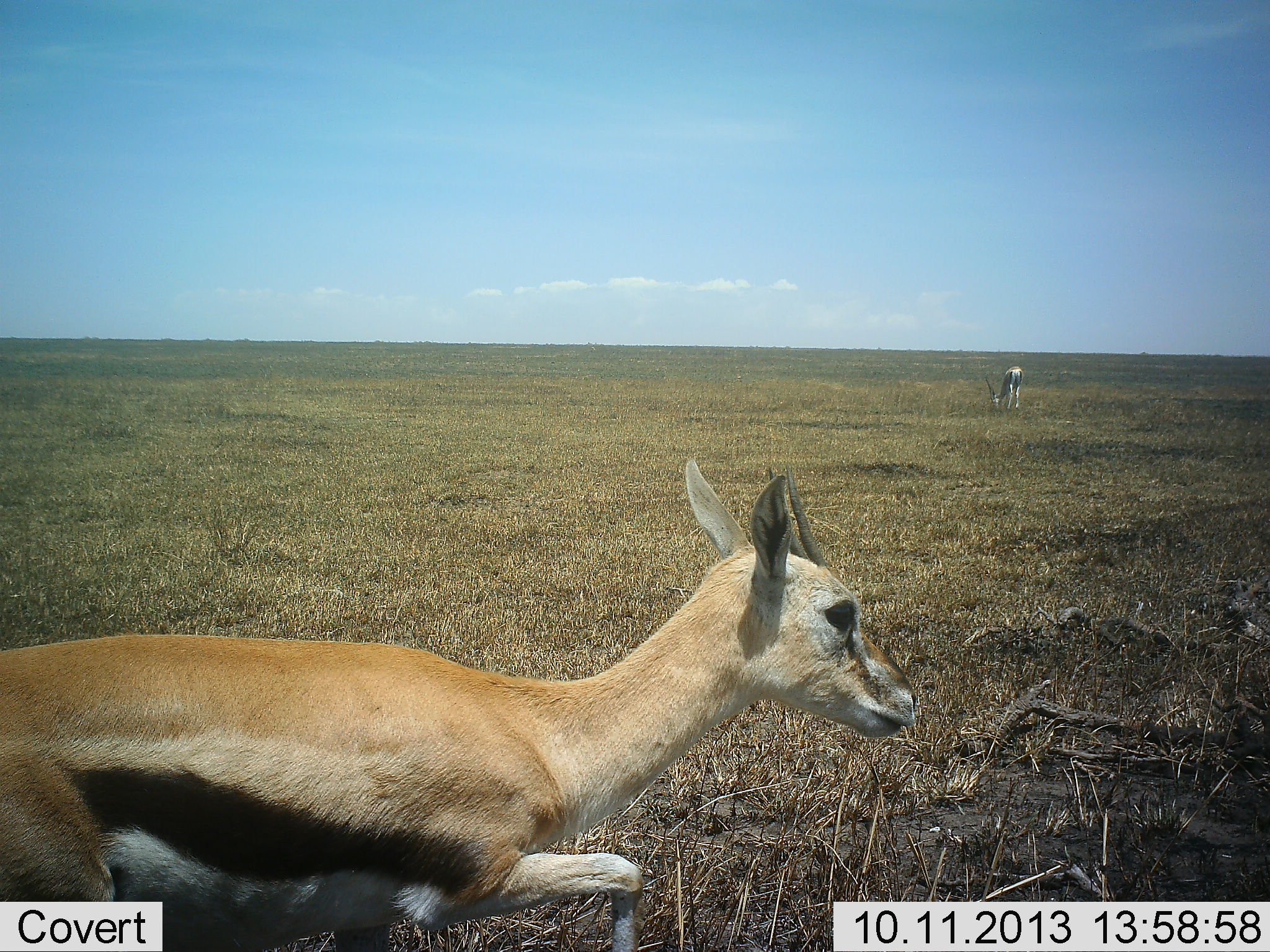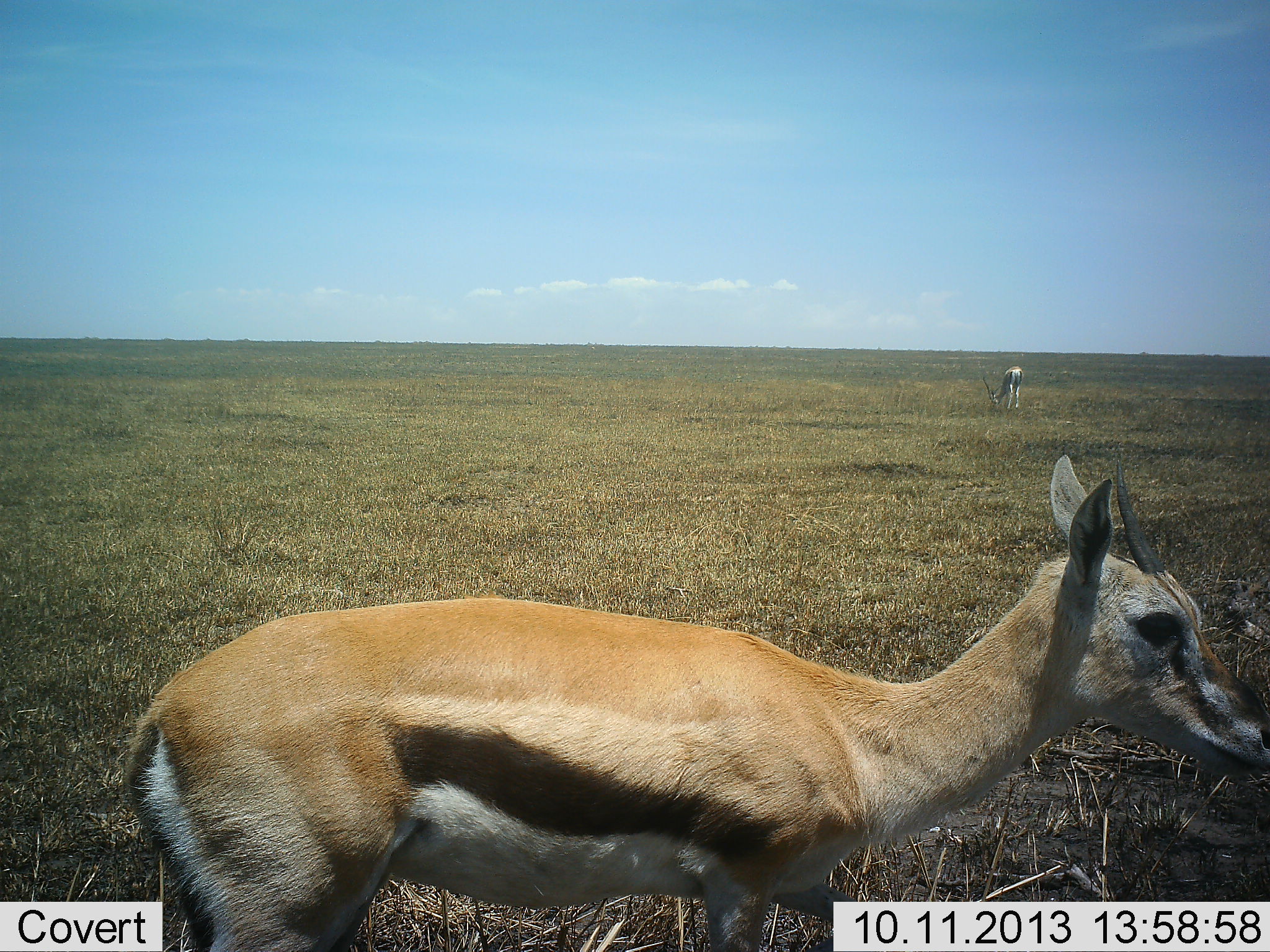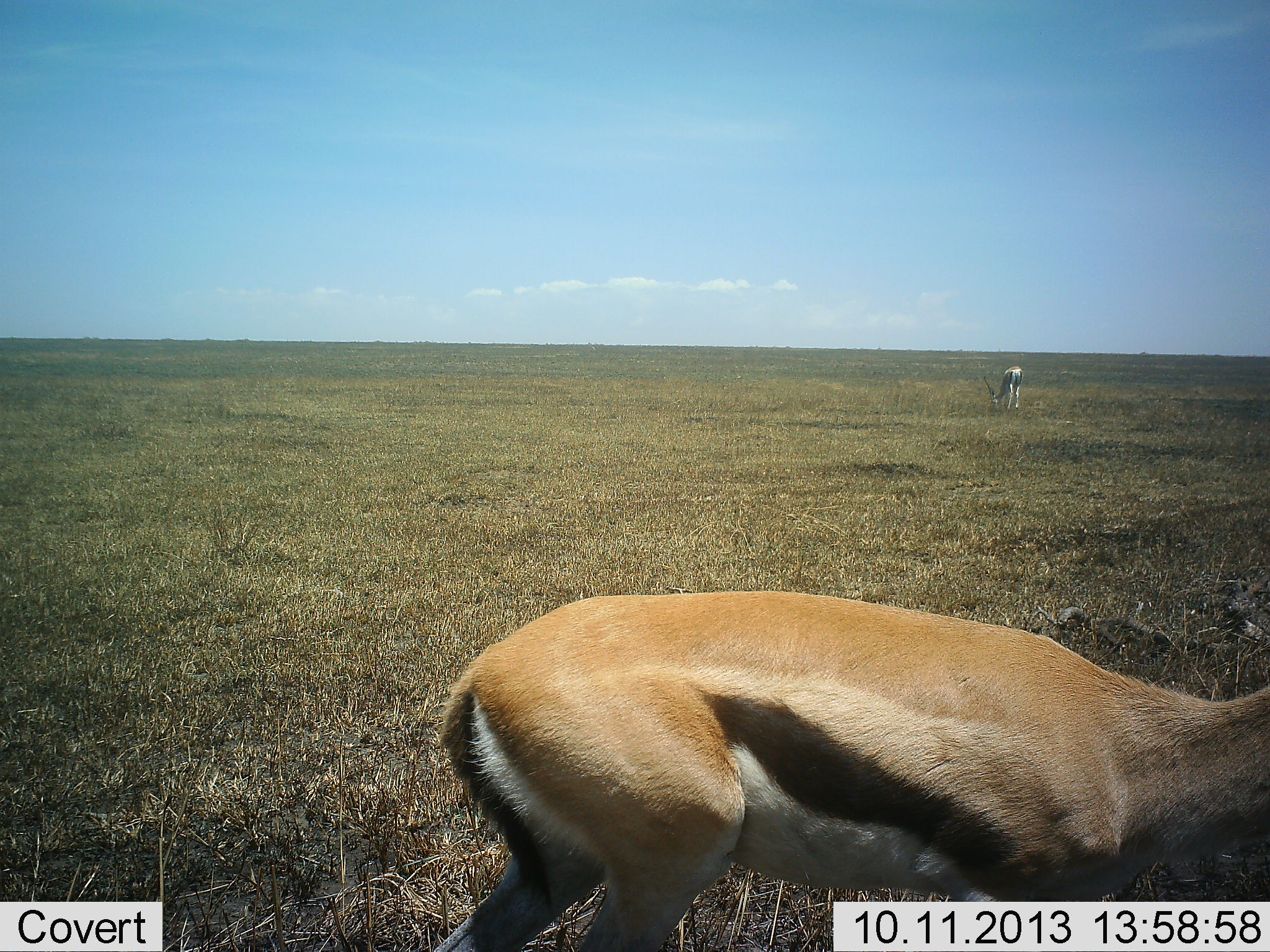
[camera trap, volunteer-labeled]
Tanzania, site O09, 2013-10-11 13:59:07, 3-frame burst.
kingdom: Animalia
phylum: Chordata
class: Mammalia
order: Artiodactyla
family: Bovidae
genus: Eudorcas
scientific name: Eudorcas thomsonii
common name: thomson's gazelle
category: gazellethomsons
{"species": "gazellethomsons (thomson's gazelle) (Eudorcas thomsonii)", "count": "2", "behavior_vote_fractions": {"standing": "50%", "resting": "0%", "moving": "78%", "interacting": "0%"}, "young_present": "0%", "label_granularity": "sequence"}